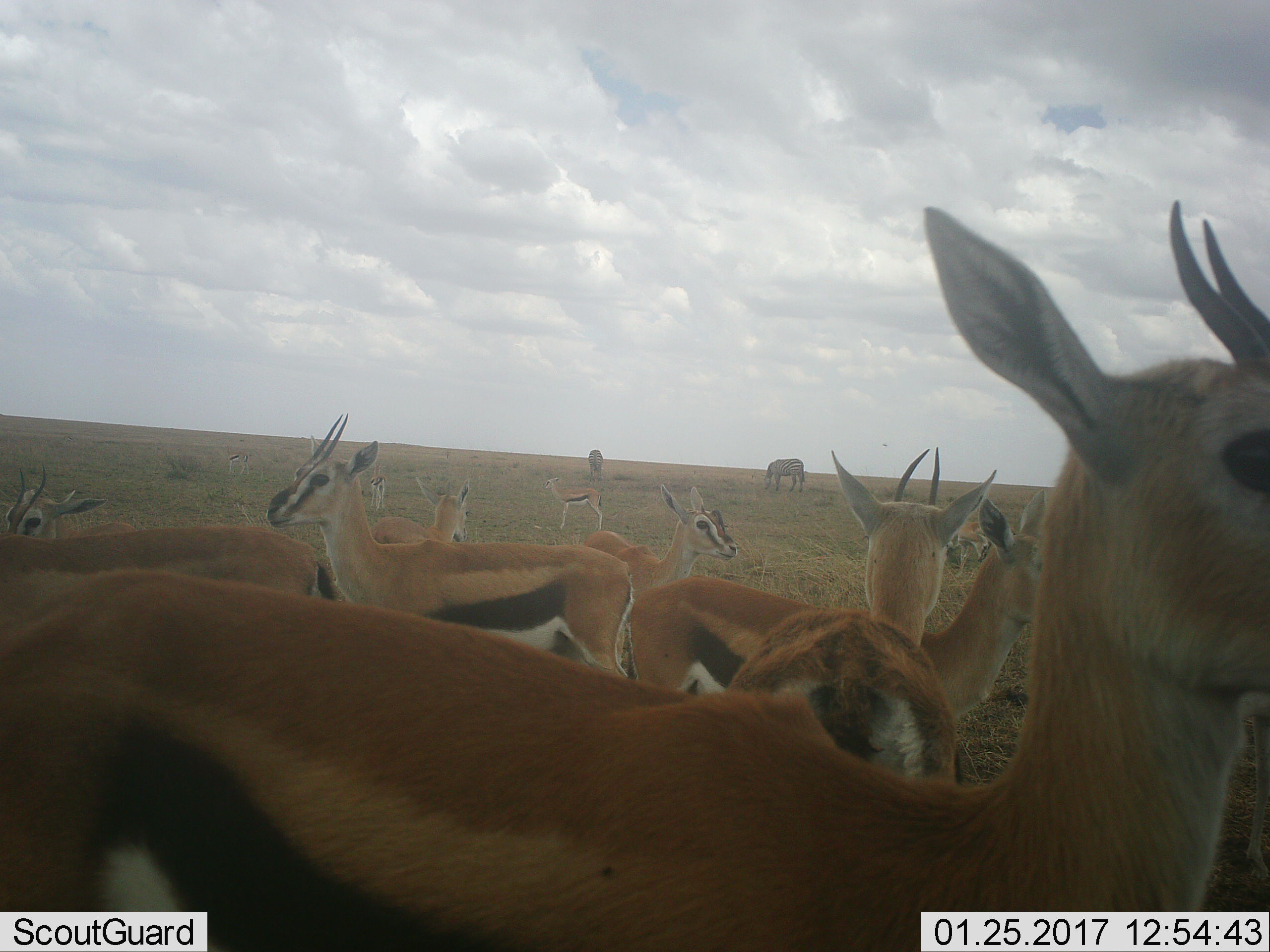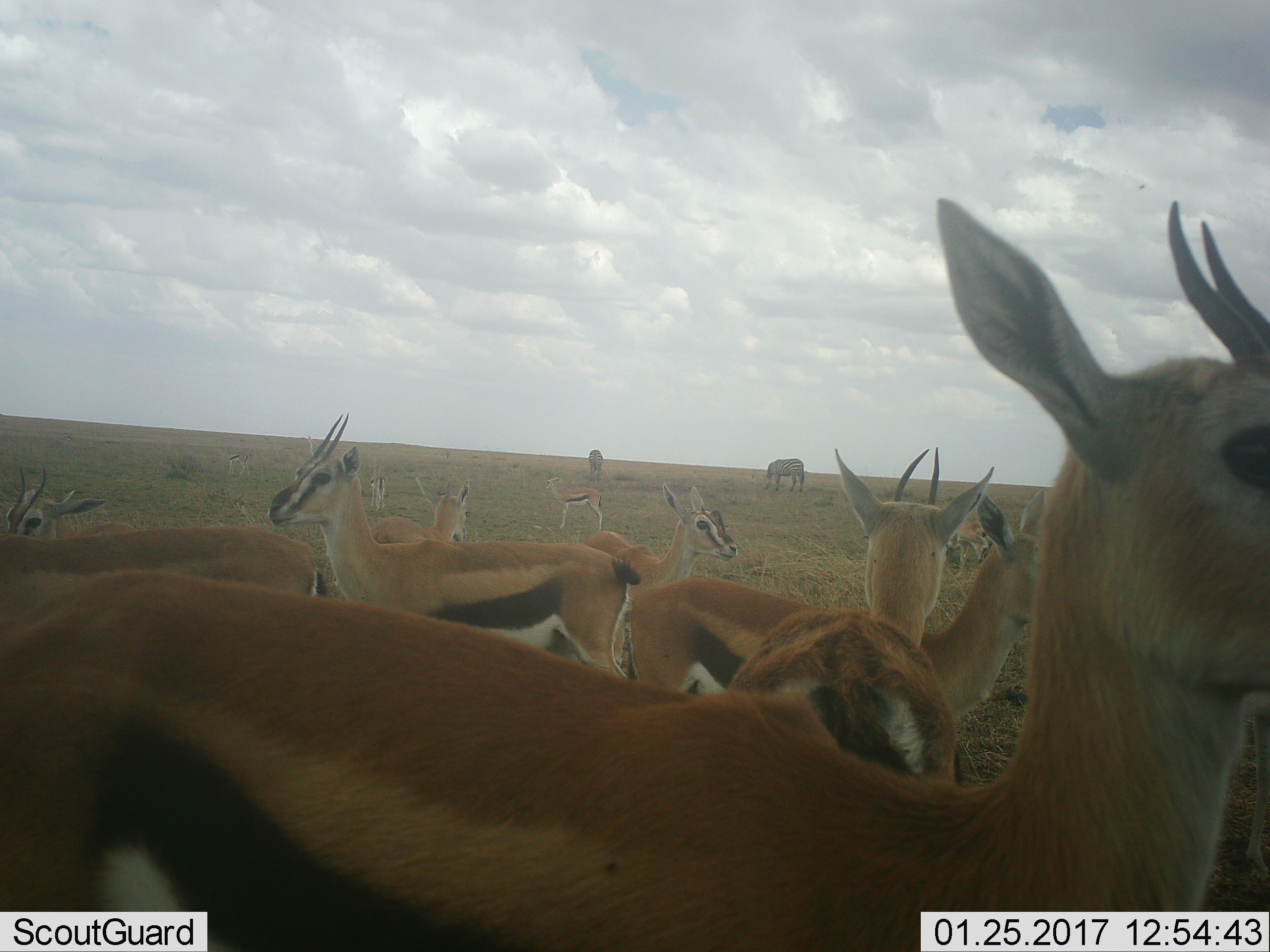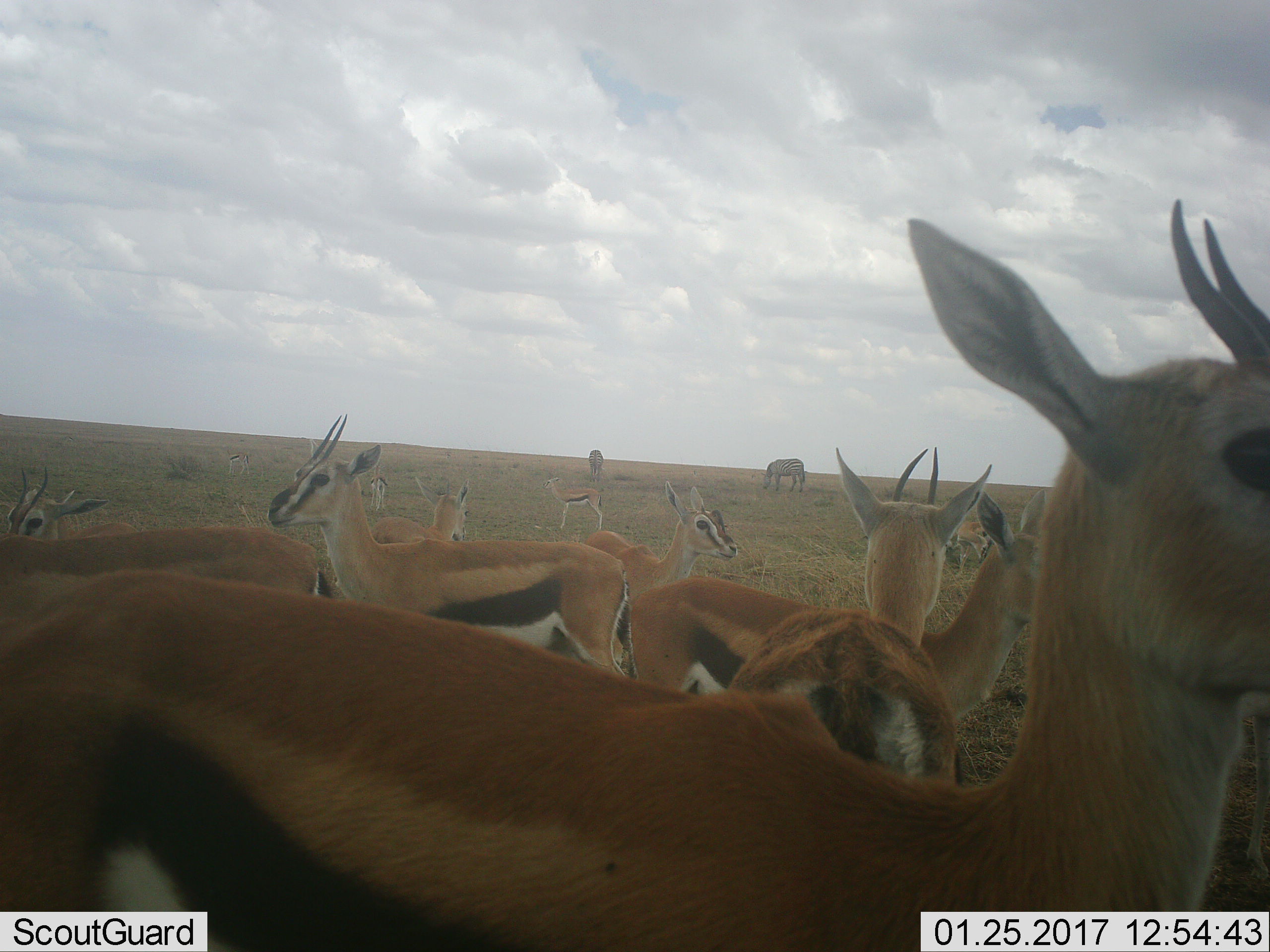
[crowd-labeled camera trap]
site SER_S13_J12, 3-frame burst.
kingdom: Animalia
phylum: Chordata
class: Mammalia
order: Artiodactyla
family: Bovidae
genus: Eudorcas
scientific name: Eudorcas thomsonii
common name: thomson's gazelle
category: gazellethomsons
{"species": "gazellethomsons (thomson's gazelle) (Eudorcas thomsonii)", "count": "11-50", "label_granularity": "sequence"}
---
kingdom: Animalia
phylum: Chordata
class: Mammalia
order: Perissodactyla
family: Equidae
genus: Equus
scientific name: Equus quagga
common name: plains zebra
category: zebraplains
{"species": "zebraplains (plains zebra) (Equus quagga)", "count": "2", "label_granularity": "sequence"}